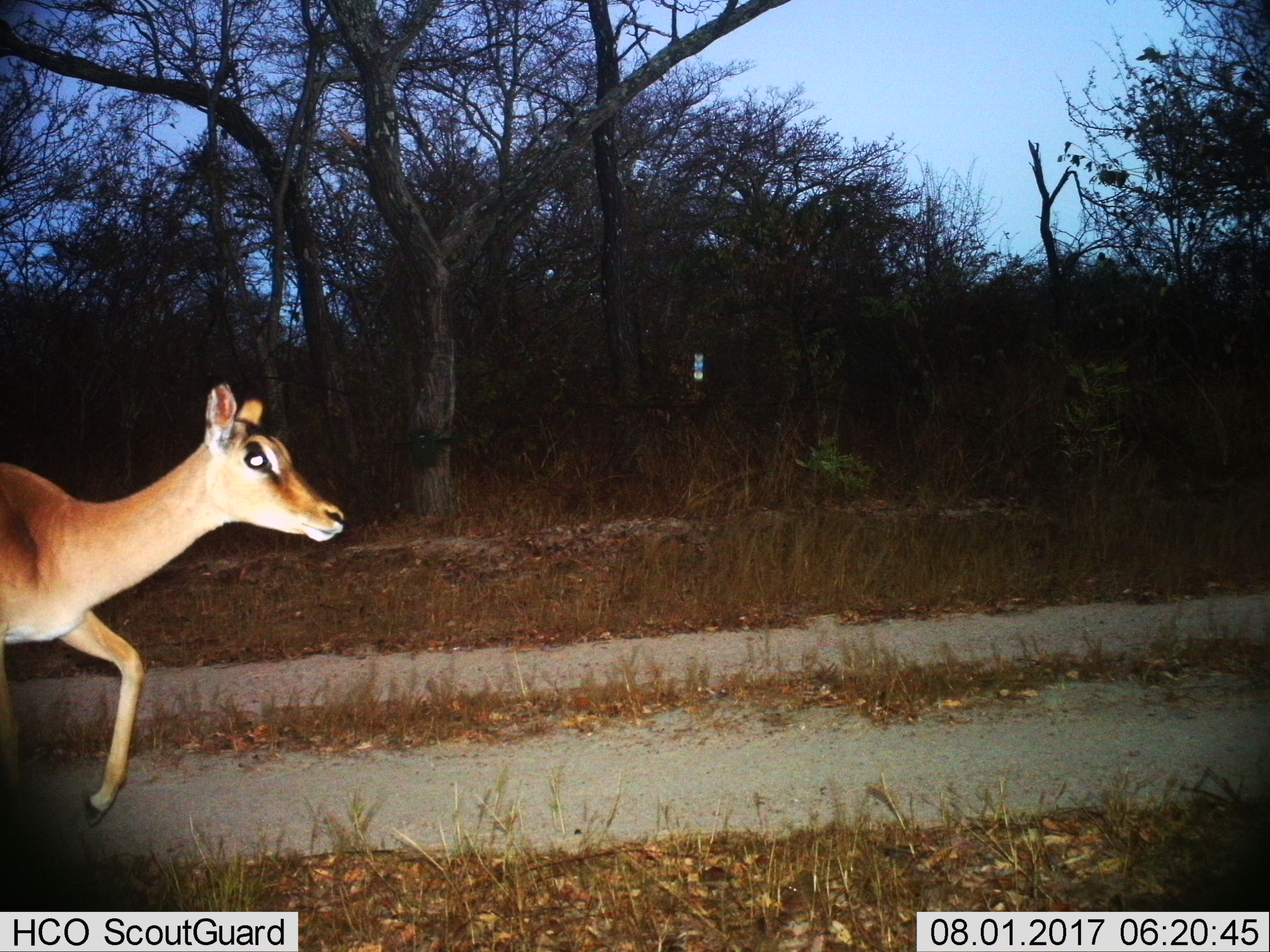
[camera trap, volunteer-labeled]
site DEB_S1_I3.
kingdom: Animalia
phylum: Chordata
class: Mammalia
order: Artiodactyla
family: Bovidae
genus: Aepyceros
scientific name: Aepyceros melampus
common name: impala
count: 1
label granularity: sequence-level